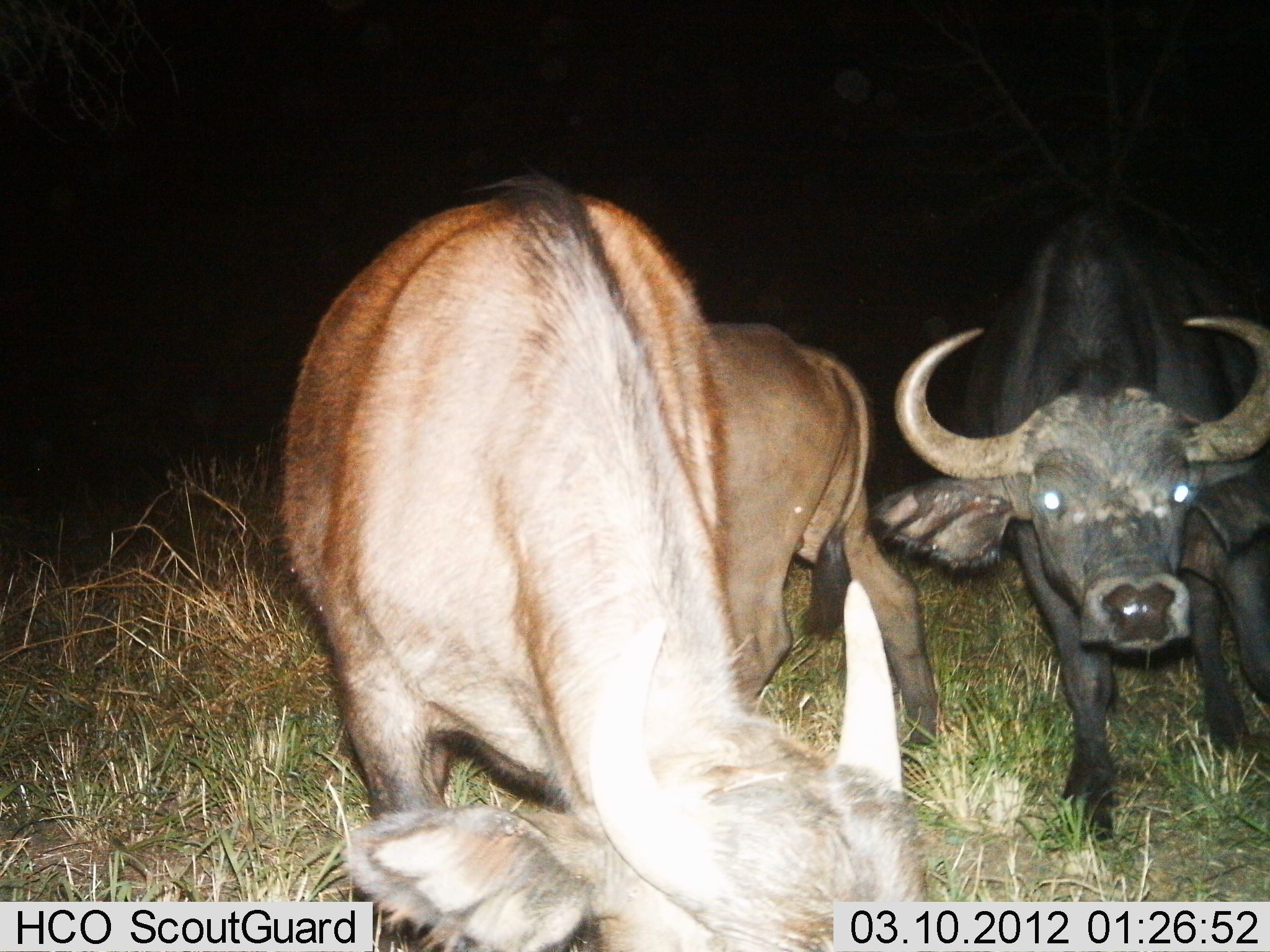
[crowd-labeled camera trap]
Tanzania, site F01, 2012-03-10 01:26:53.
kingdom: Animalia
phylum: Chordata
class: Mammalia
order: Artiodactyla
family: Bovidae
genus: Syncerus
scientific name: Syncerus caffer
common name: cape buffalo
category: buffalo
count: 3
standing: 91%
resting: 0%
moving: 9%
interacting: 0%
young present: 18%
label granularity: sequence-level